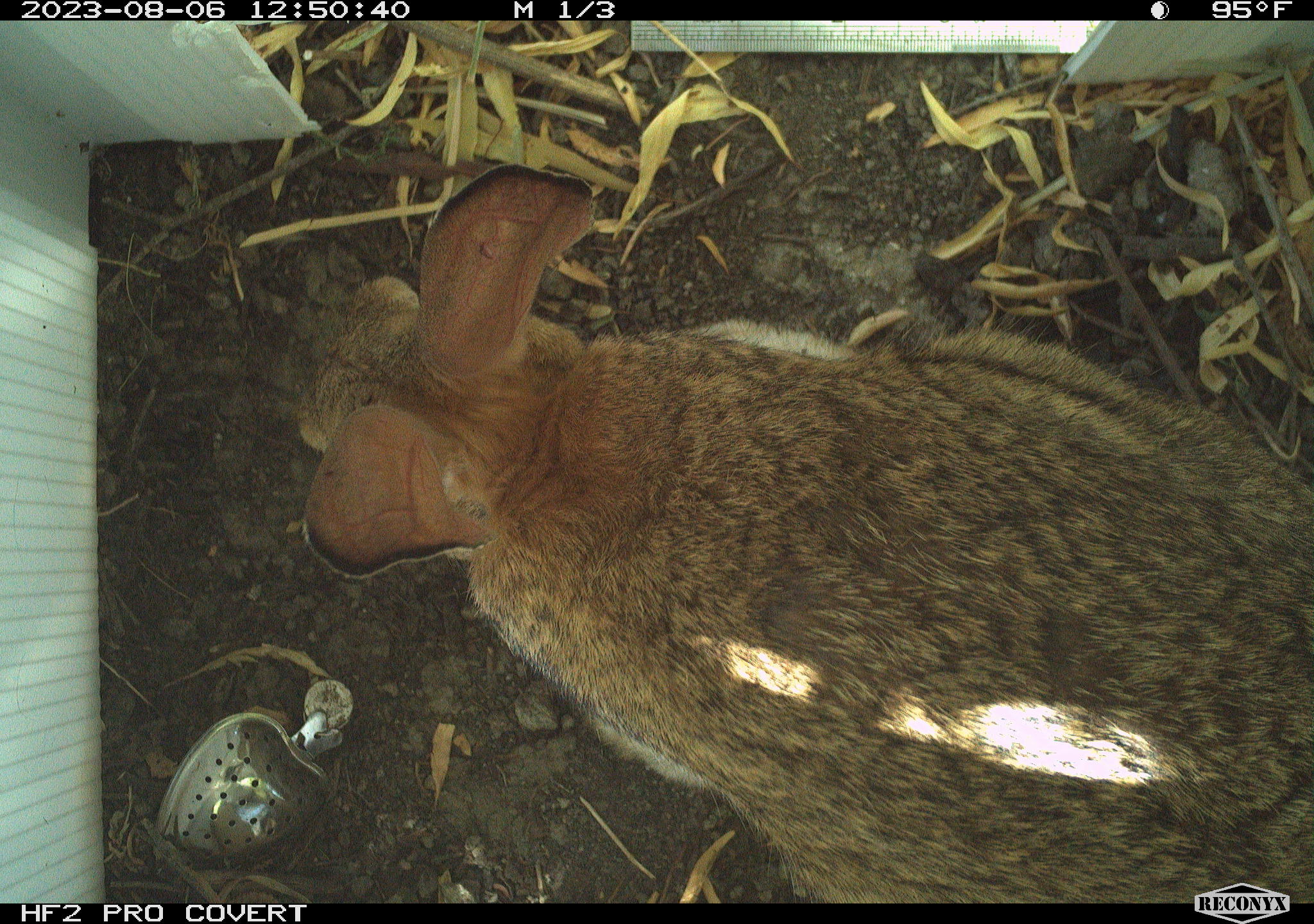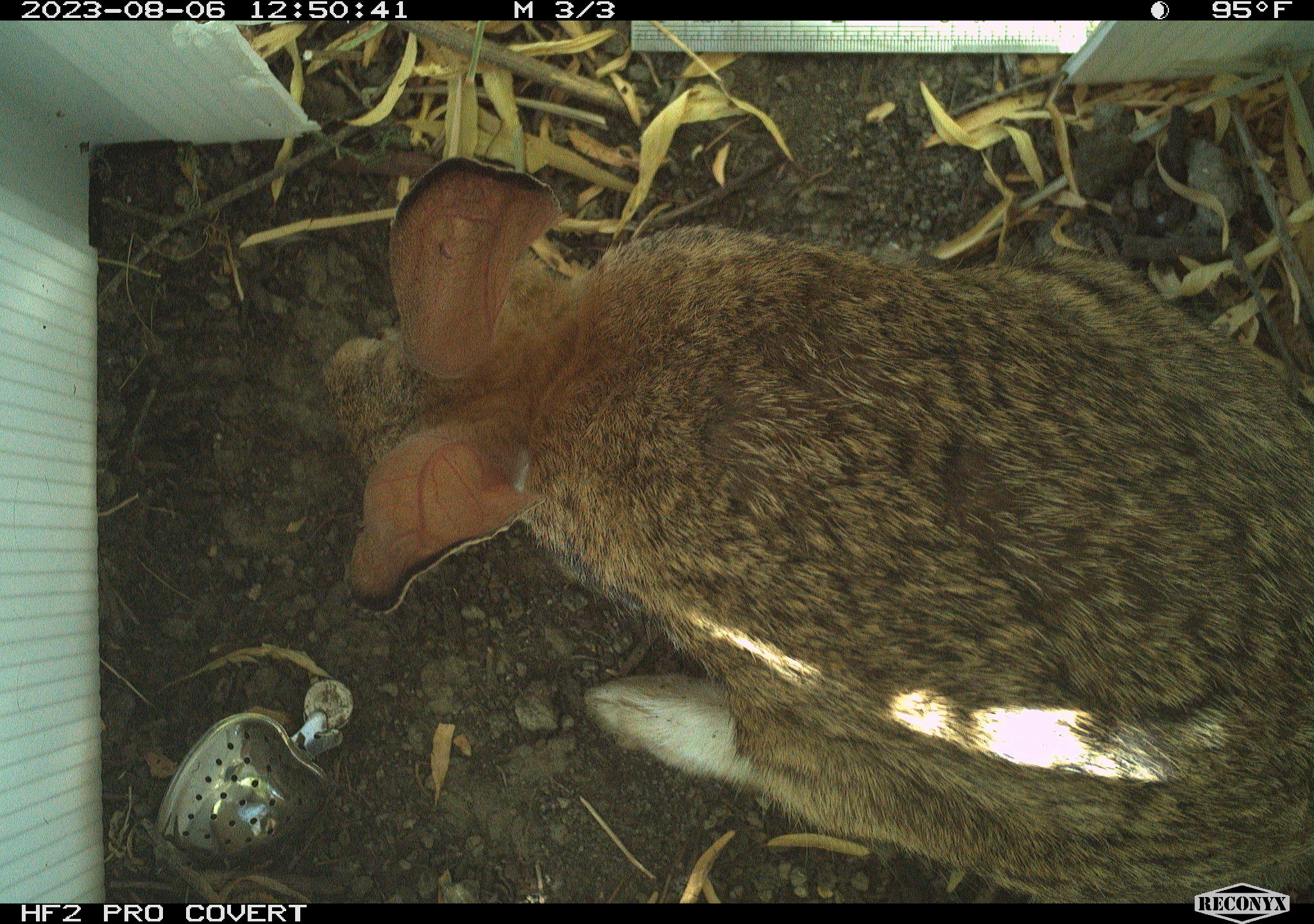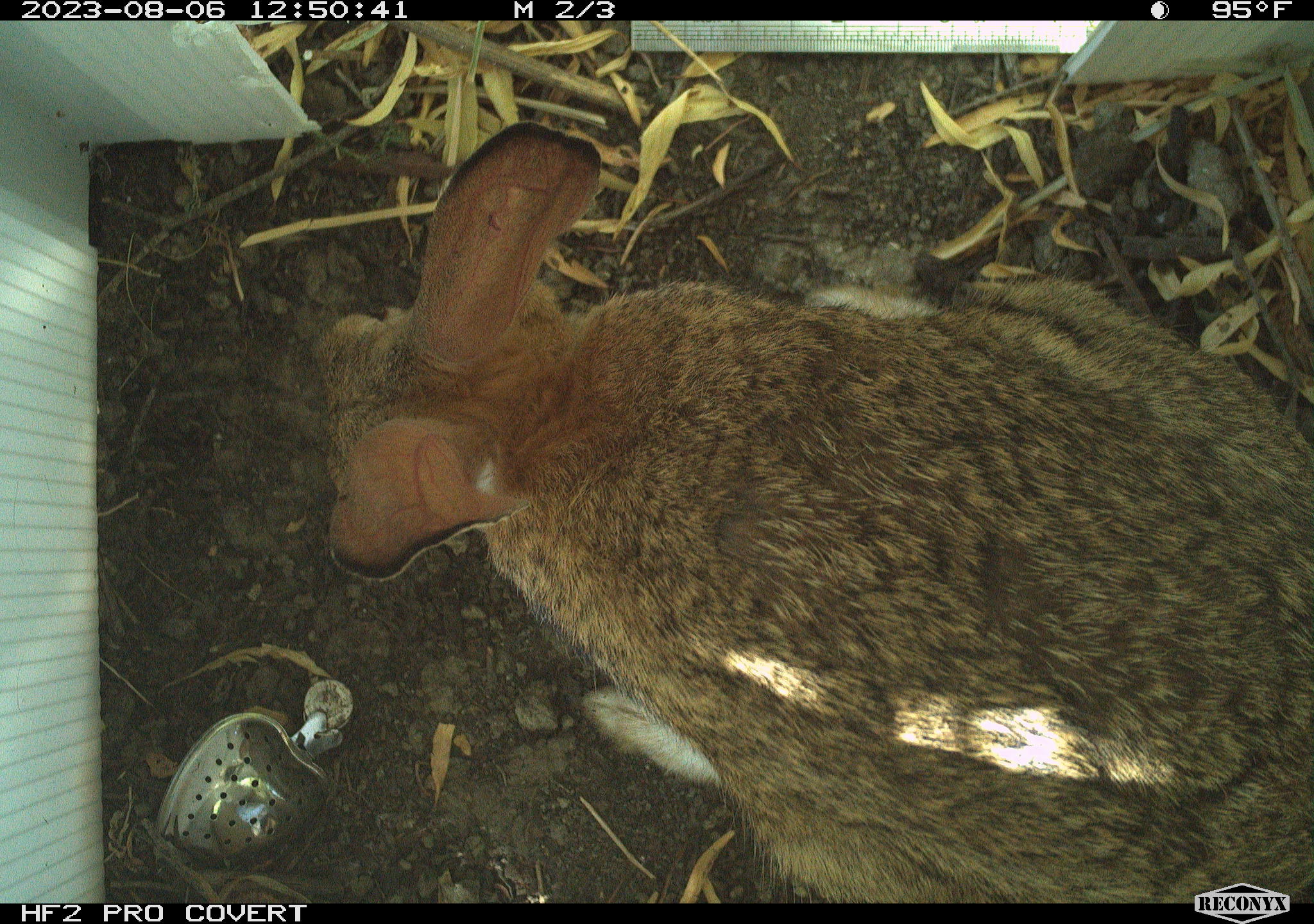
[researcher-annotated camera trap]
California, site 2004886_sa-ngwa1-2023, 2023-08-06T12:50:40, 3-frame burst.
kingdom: Animalia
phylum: Chordata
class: Mammalia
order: Lagomorpha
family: Leporidae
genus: Sylvilagus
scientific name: Sylvilagus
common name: cottontail rabbits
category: sylvilagus species